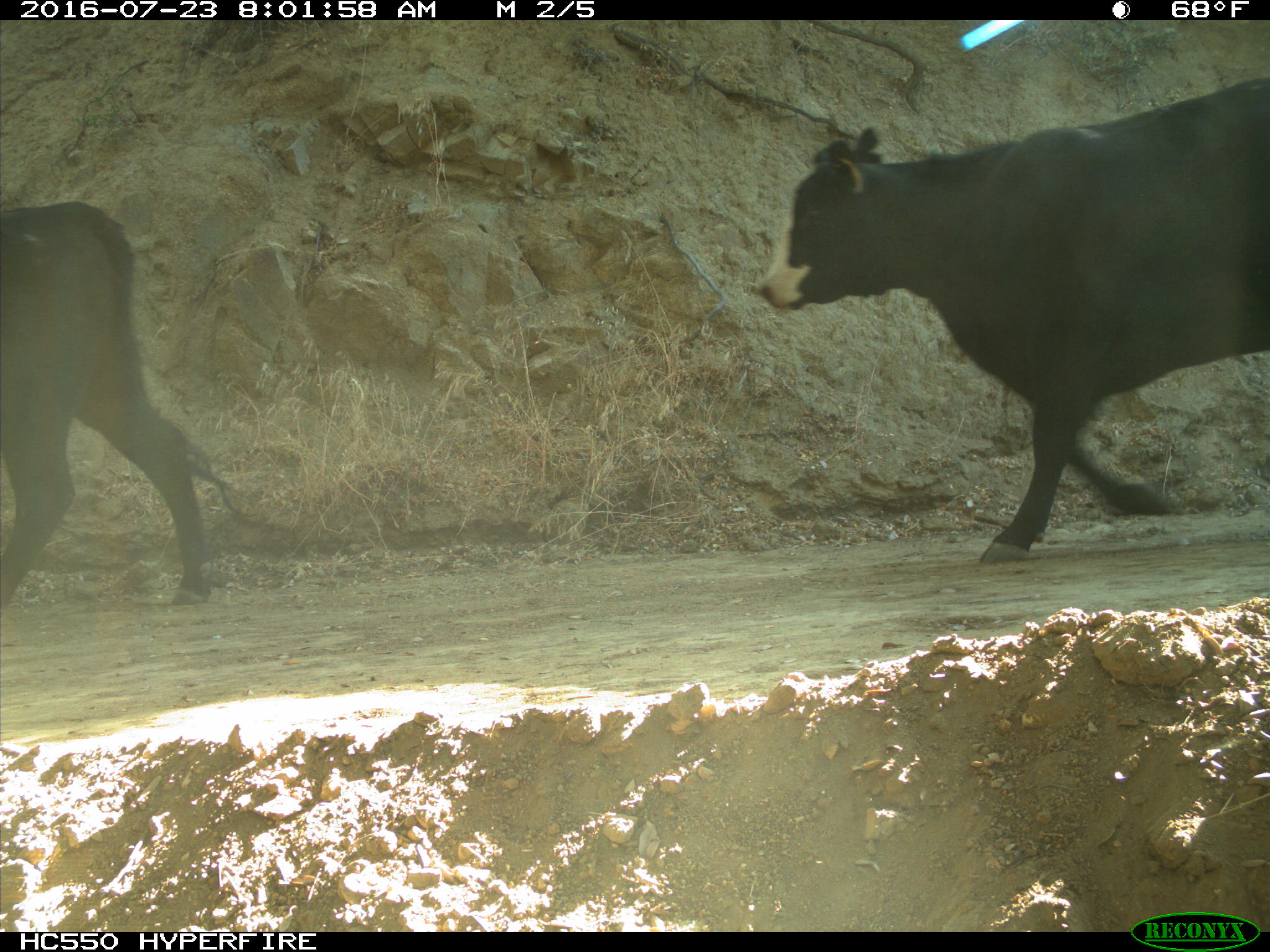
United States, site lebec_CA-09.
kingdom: Animalia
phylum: Chordata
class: Mammalia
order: Artiodactyla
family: Bovidae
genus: Bos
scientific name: Bos taurus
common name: domestic cow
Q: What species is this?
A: Bos taurus (domestic cow).